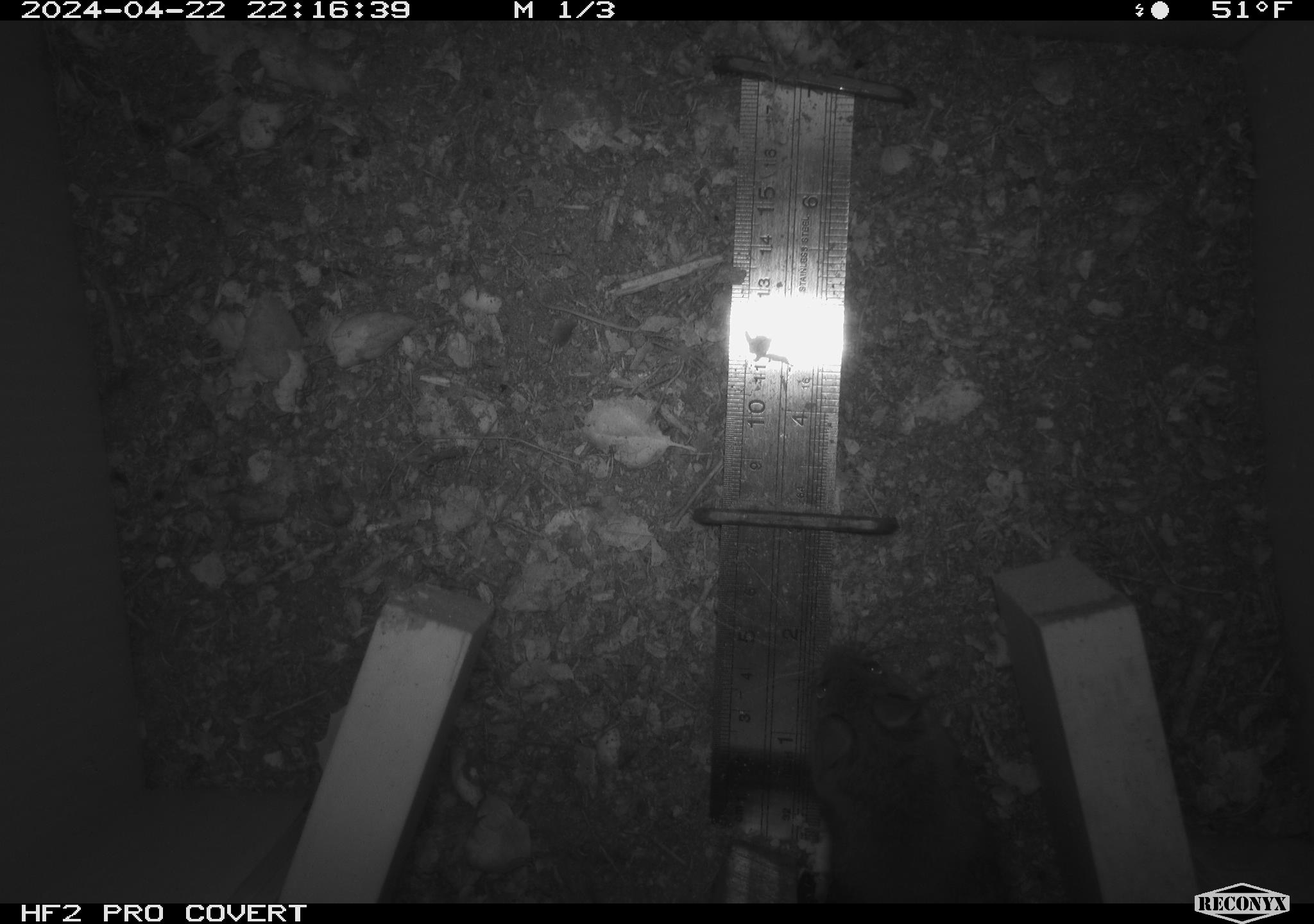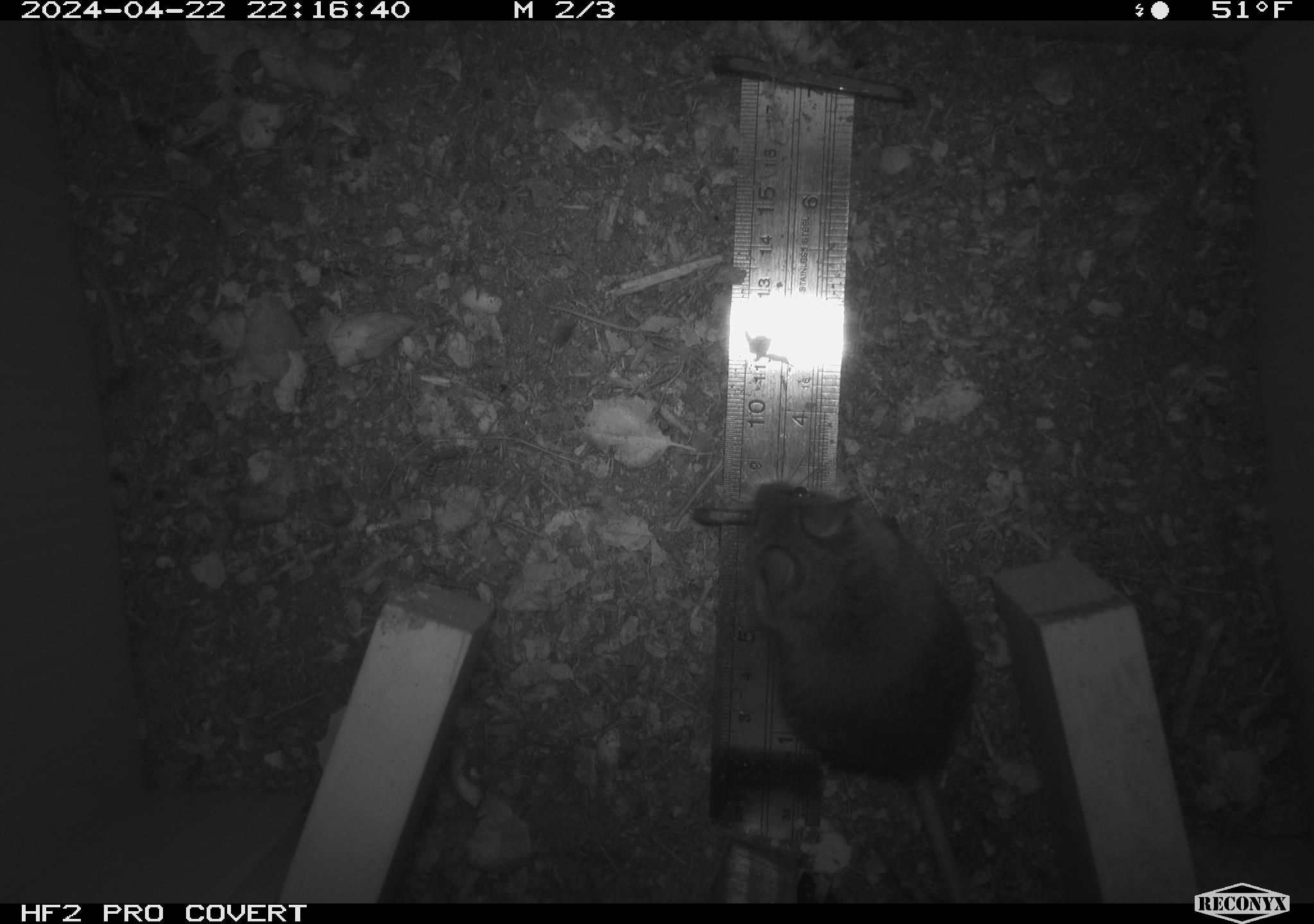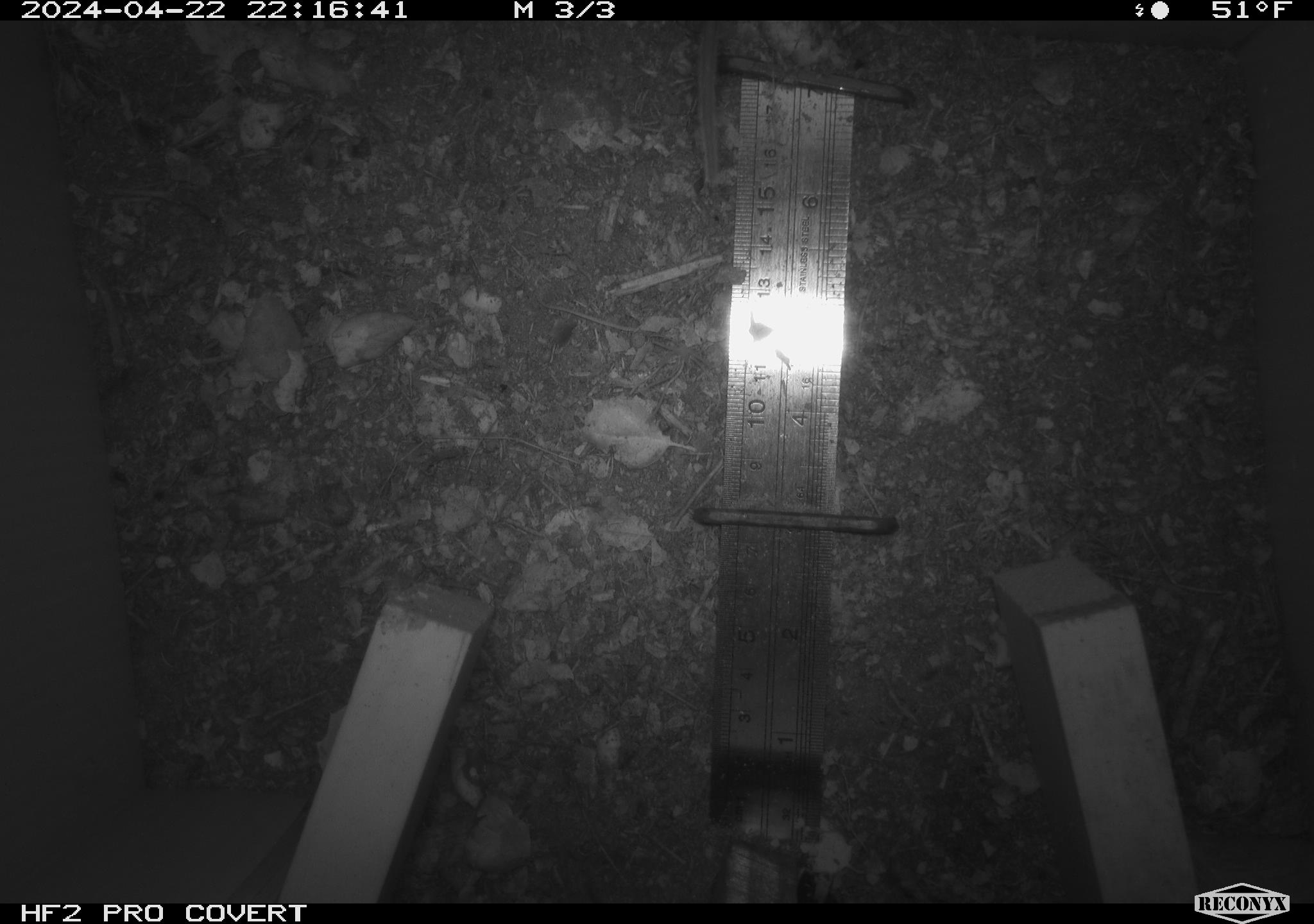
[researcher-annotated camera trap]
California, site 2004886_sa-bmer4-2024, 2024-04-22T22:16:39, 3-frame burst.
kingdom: Animalia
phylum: Chordata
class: Mammalia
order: Rodentia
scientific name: Rodentia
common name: mouse species